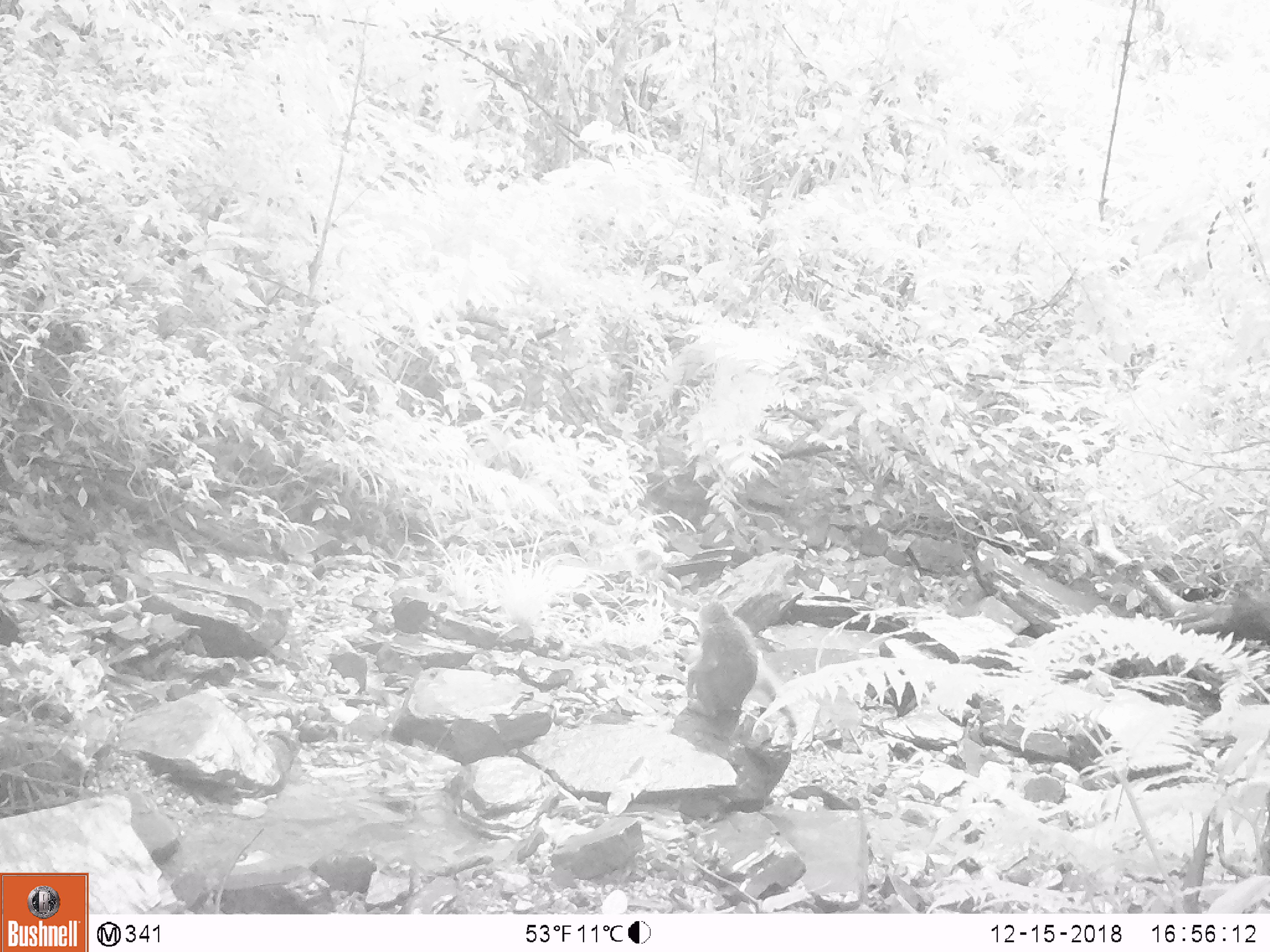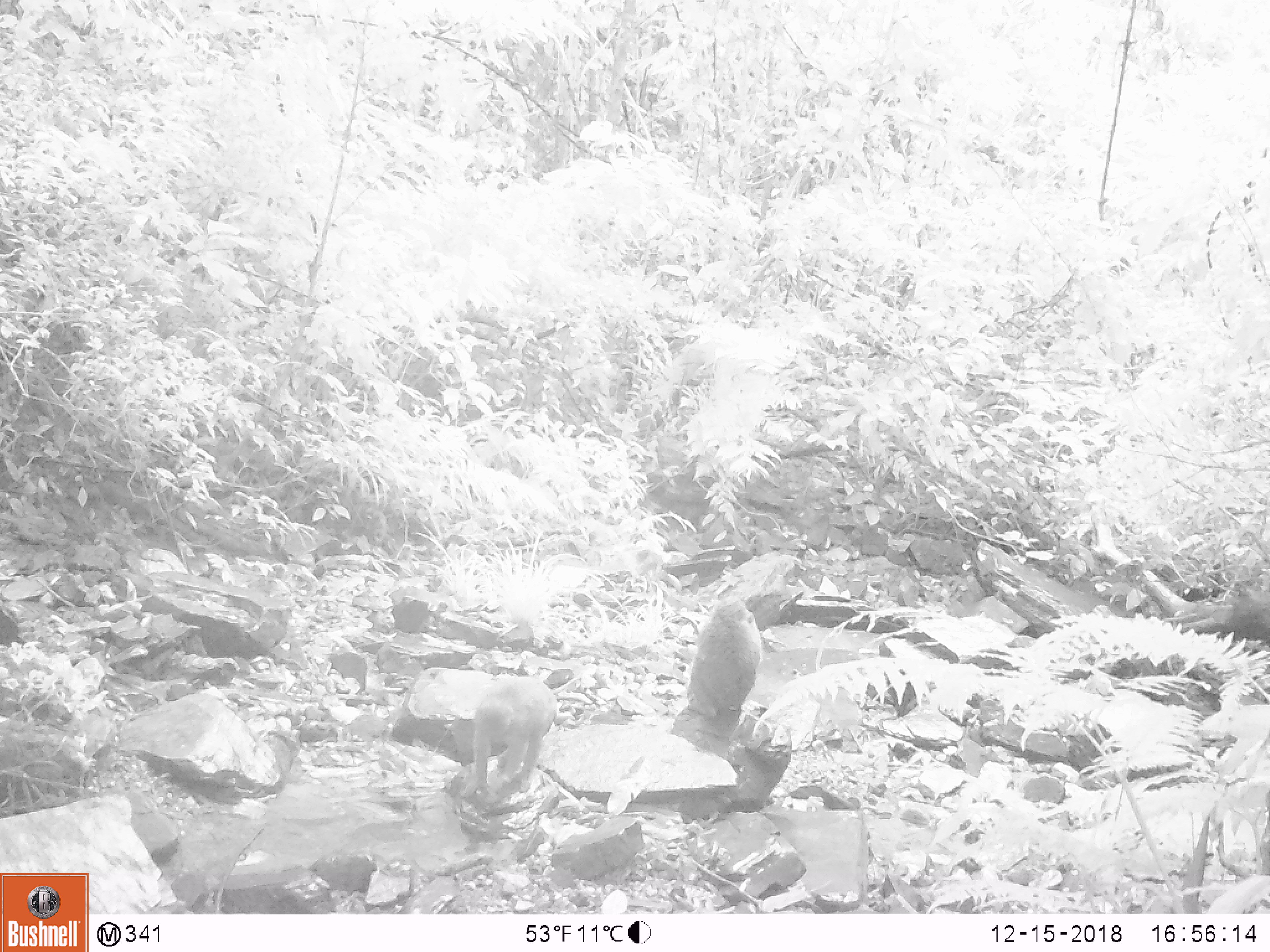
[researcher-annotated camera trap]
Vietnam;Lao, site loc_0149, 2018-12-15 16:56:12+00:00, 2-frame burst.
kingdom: Animalia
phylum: Chordata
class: Mammalia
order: Primates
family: Cercopithecidae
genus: Macaca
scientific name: Macaca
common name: macaques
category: assam or rhesus macaque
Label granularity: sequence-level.